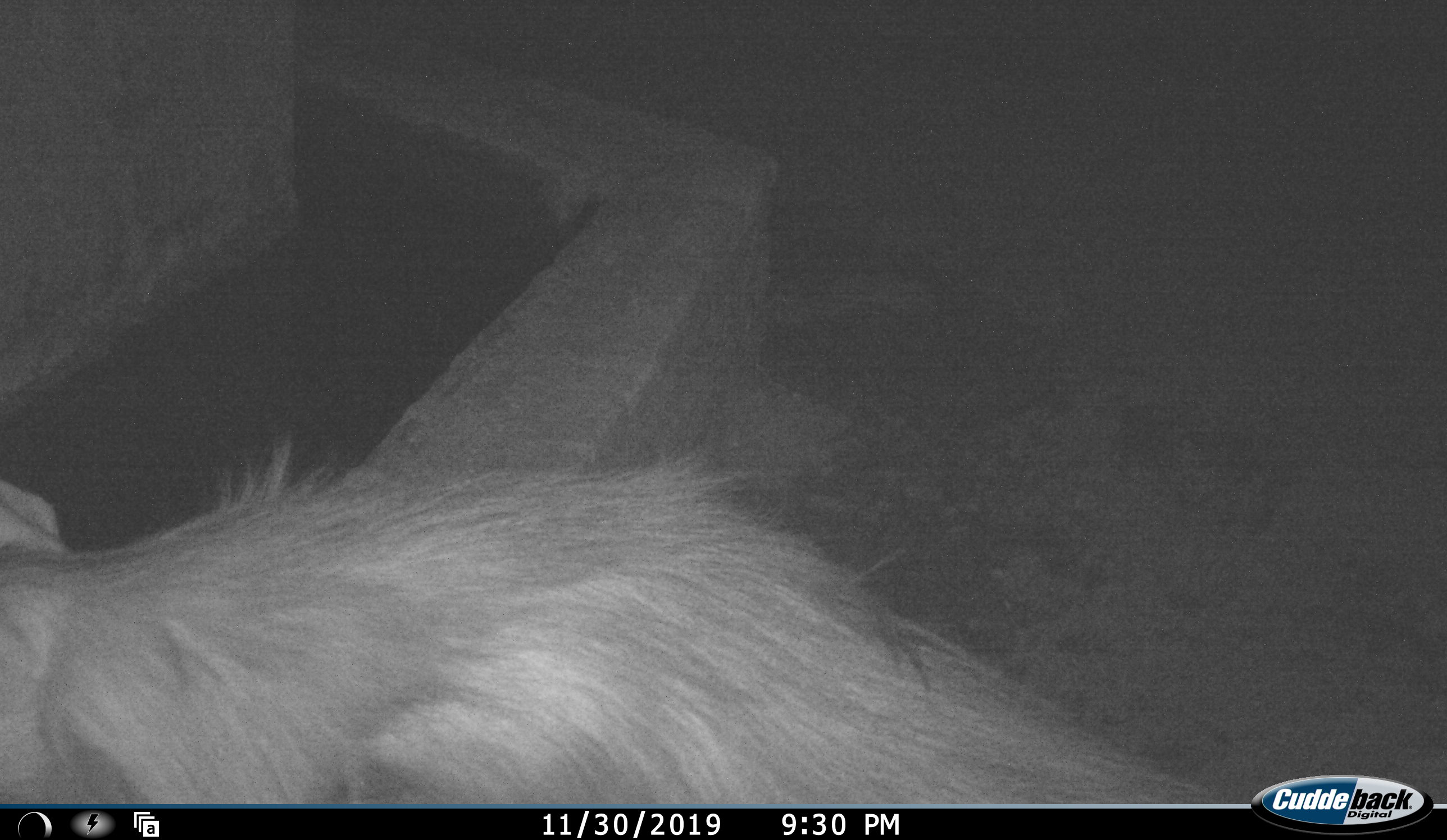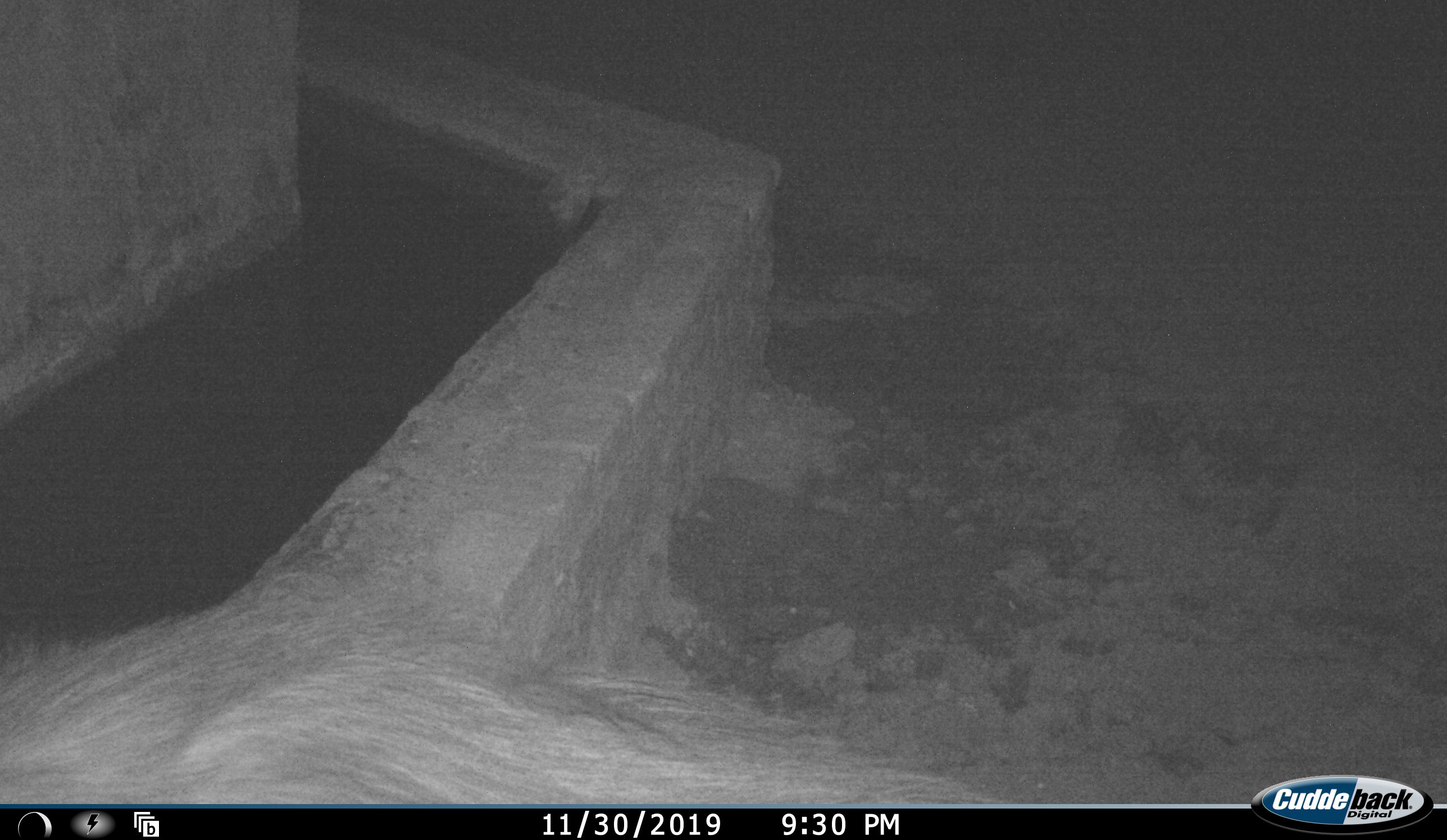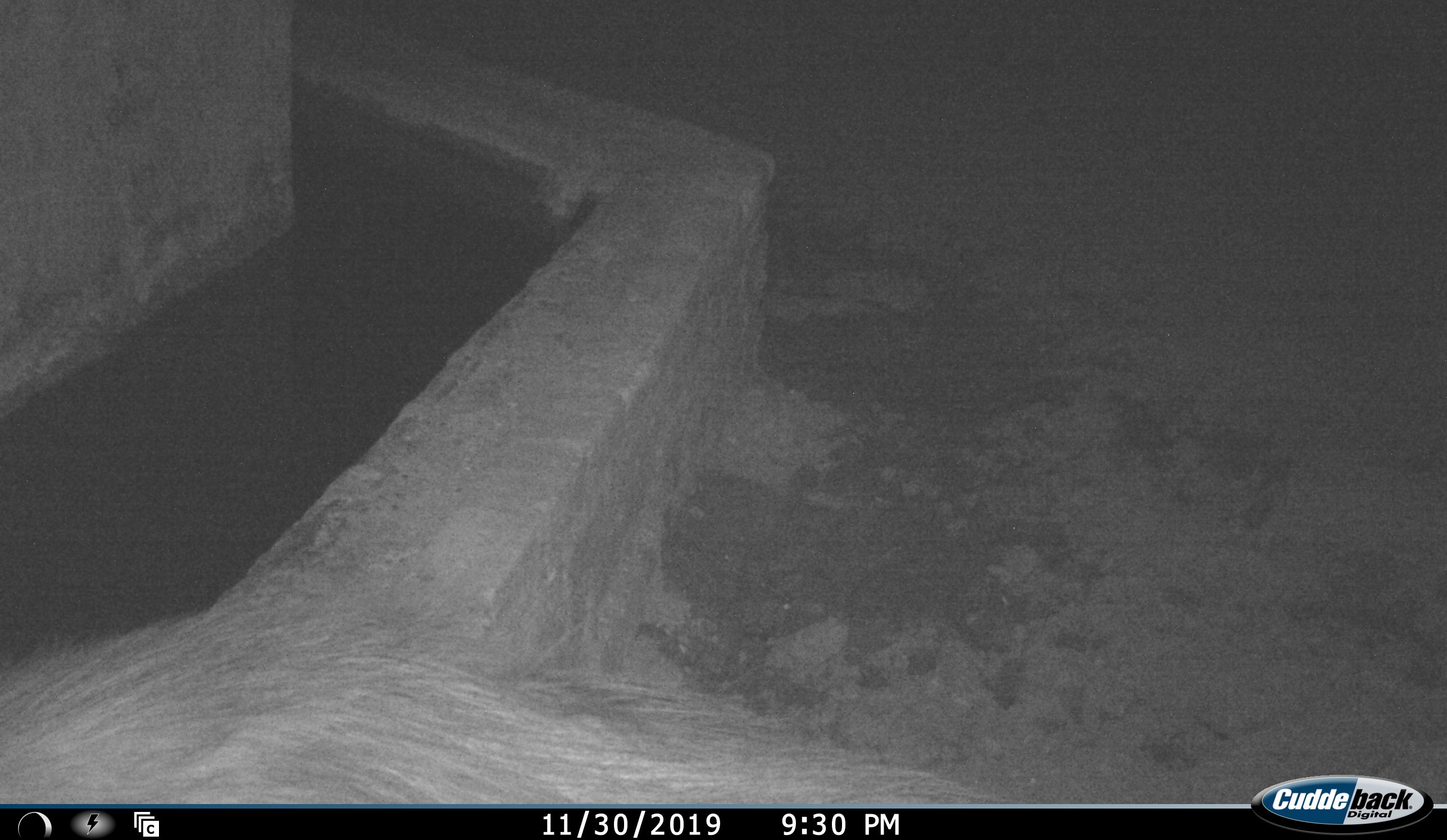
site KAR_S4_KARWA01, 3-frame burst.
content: unidentified animal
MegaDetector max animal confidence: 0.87